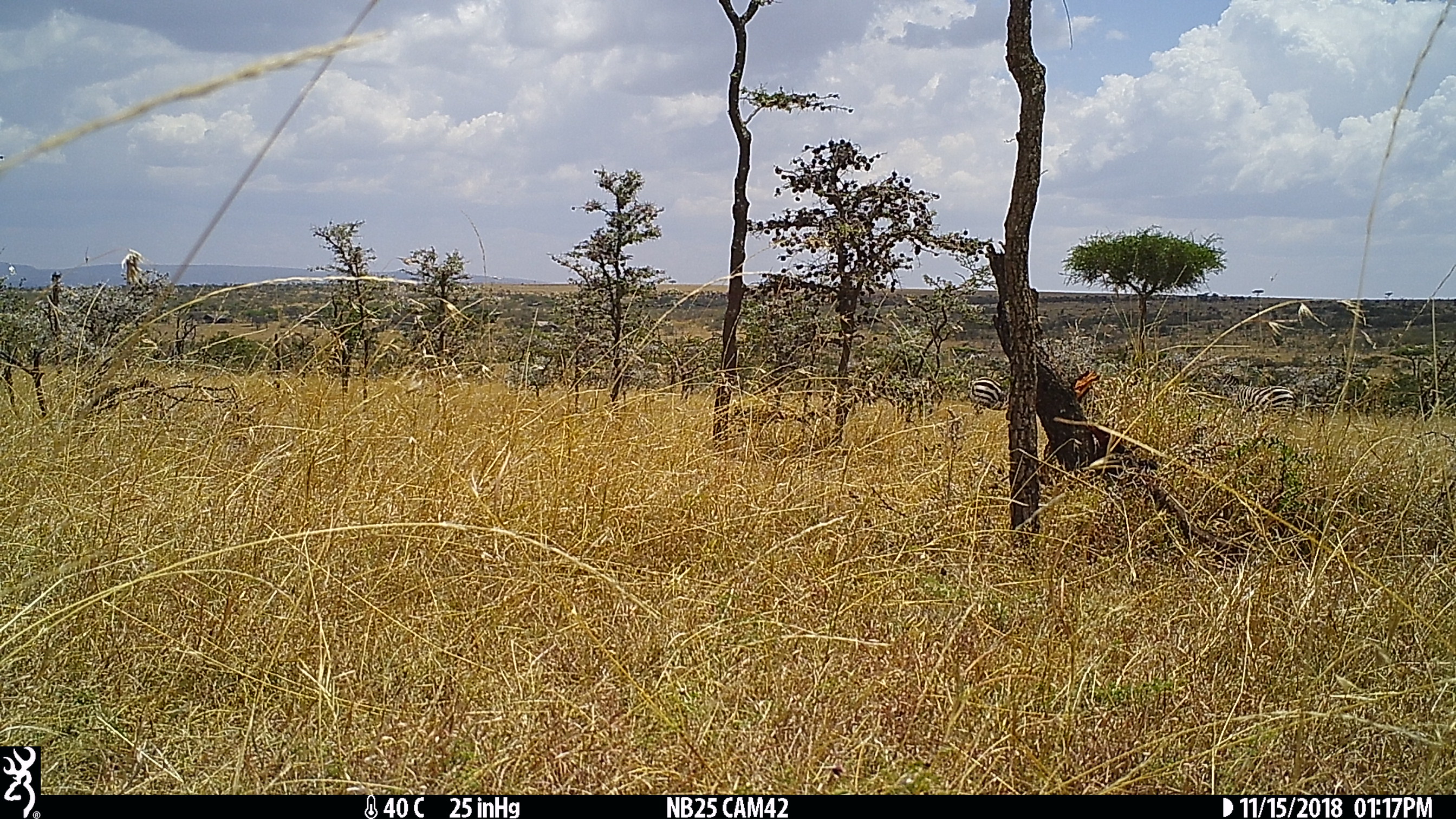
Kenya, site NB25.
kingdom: Animalia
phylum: Chordata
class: Mammalia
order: Perissodactyla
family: Equidae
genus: Equus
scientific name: Equus quagga burchellii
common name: burchell's zebra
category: zebra